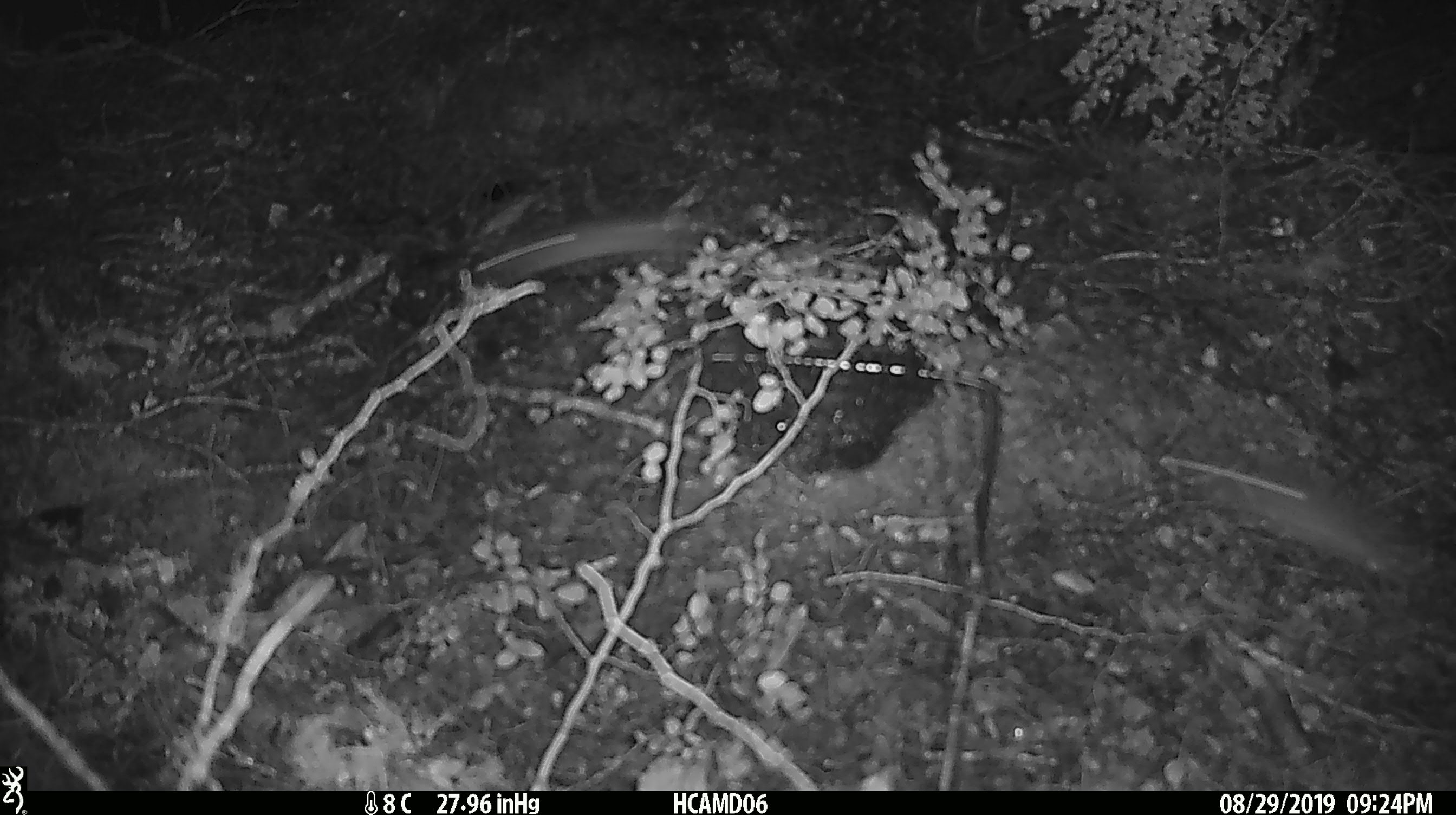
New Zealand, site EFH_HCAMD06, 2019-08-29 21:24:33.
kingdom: Animalia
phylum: Chordata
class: Mammalia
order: Rodentia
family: Muridae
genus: Mus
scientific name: Mus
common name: mouse